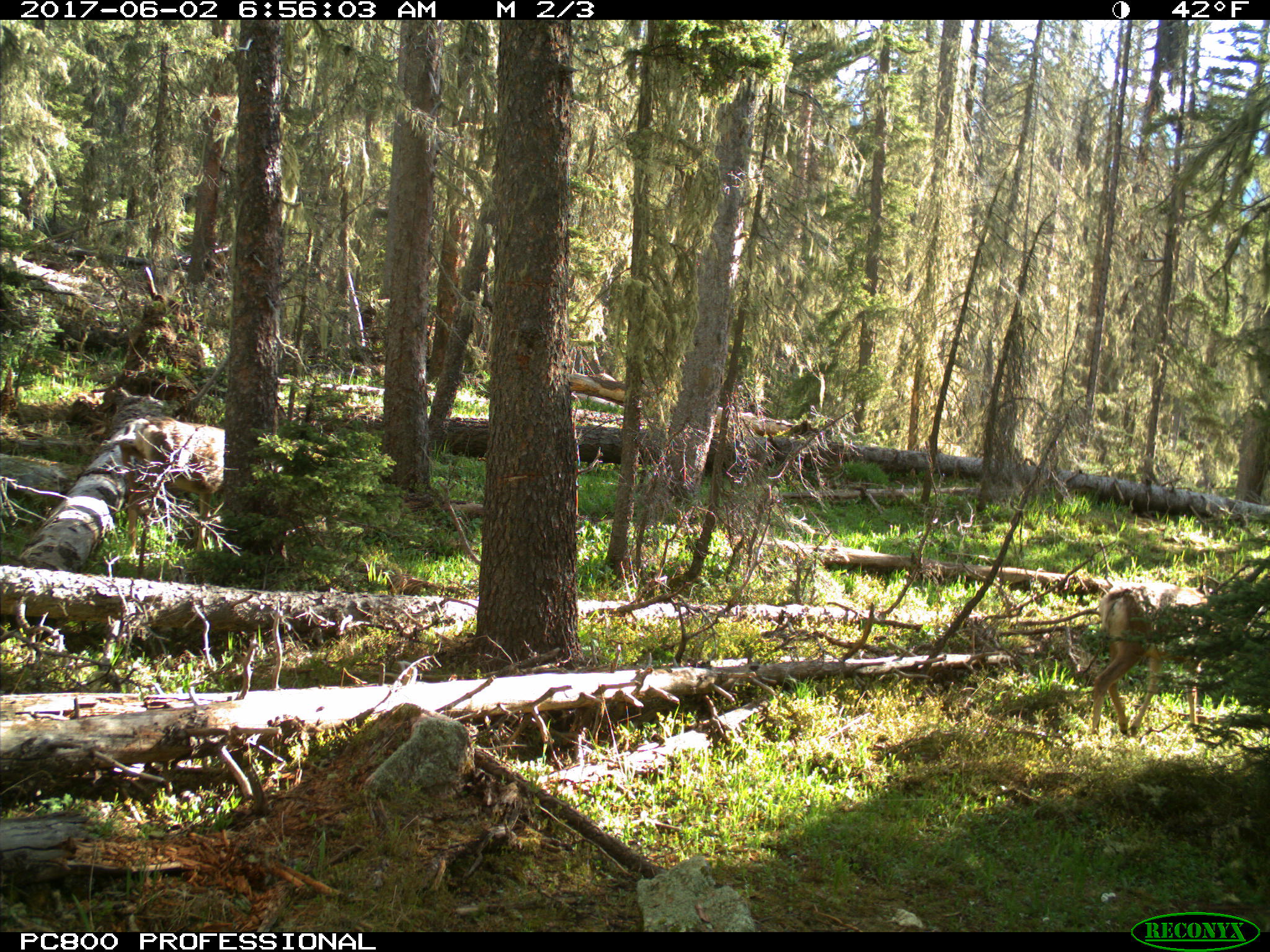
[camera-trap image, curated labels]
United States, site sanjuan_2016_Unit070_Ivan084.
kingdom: Animalia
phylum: Chordata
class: Mammalia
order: Artiodactyla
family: Cervidae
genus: Odocoileus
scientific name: Odocoileus hemionus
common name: mule deer